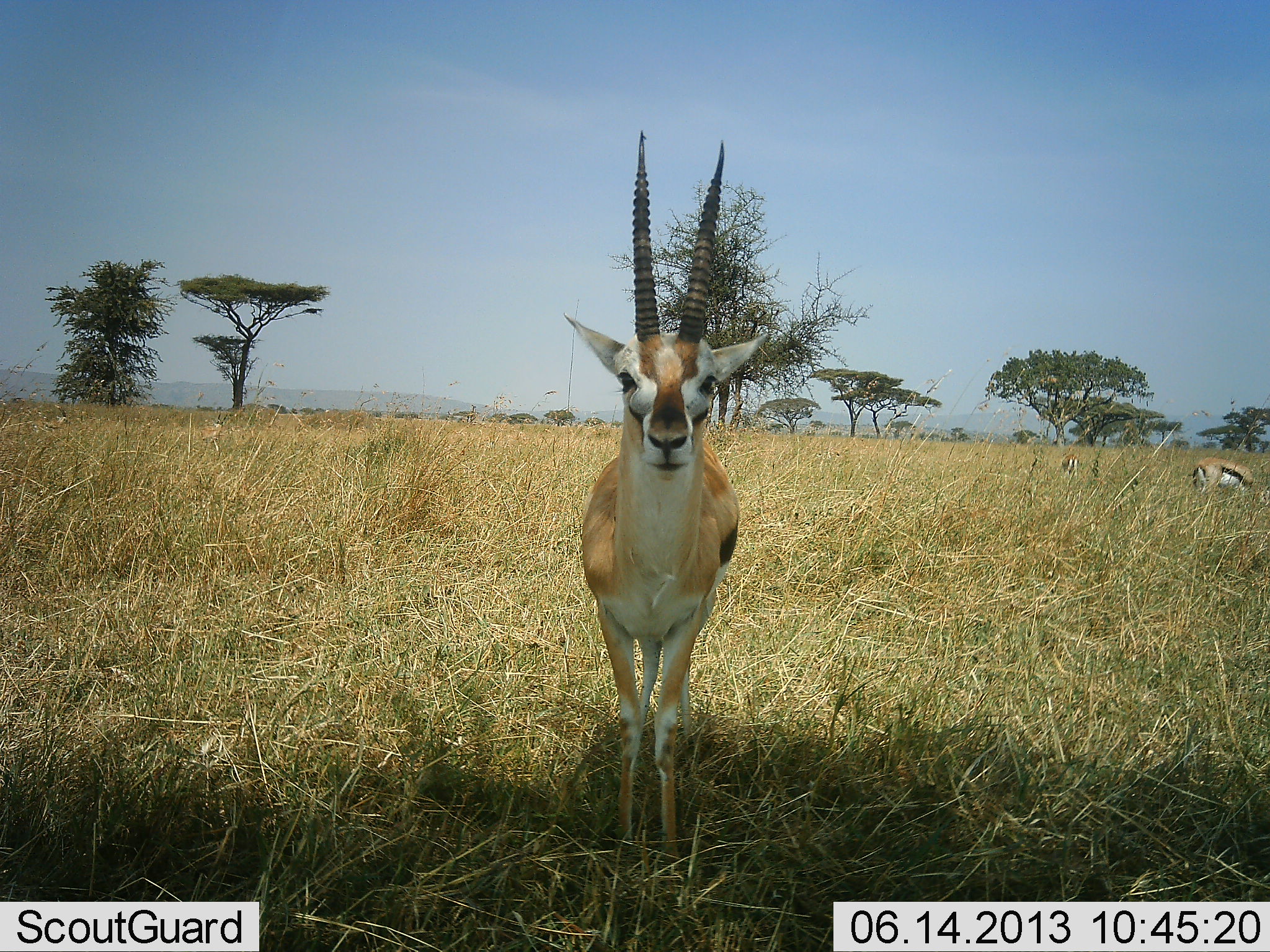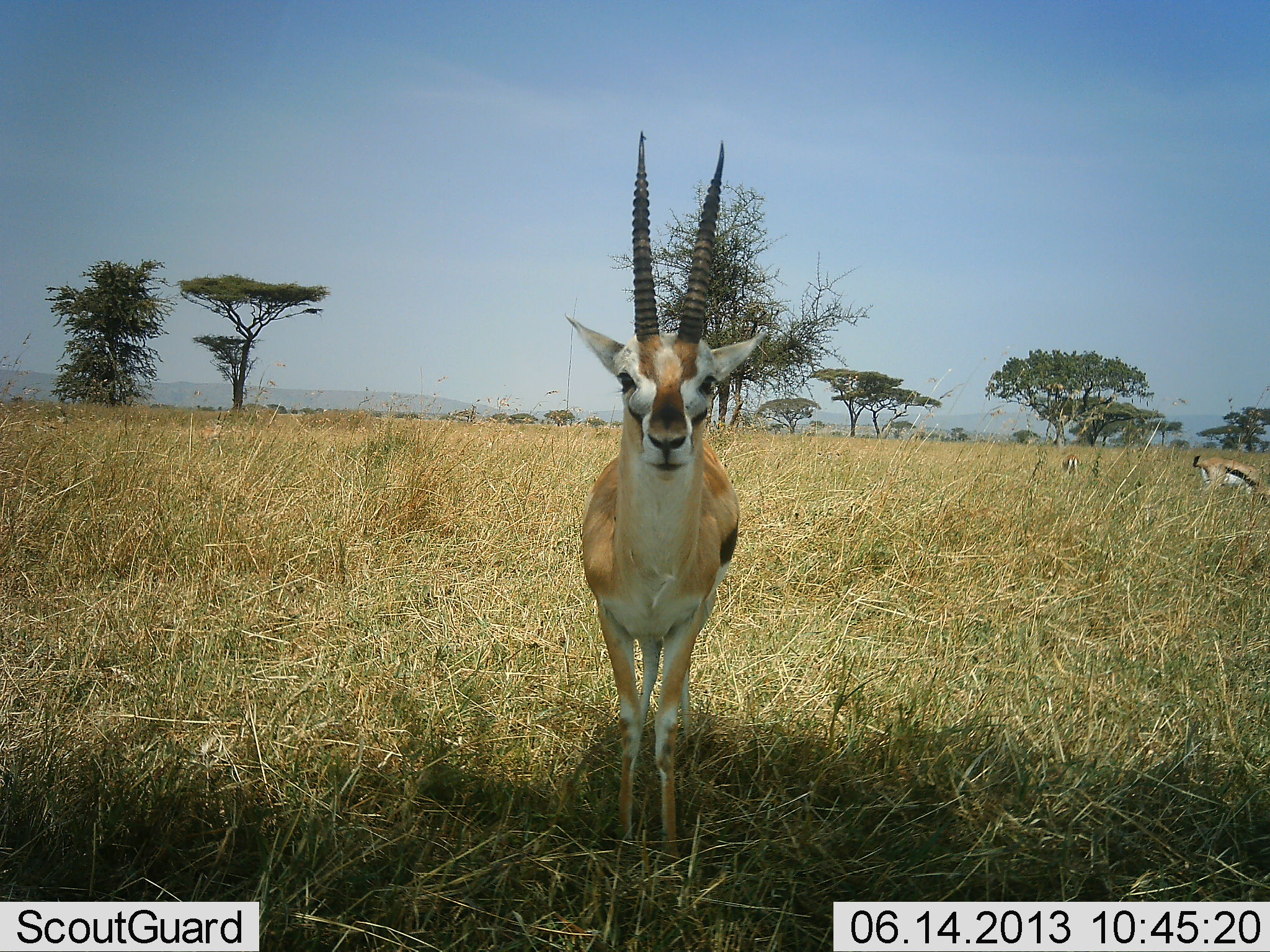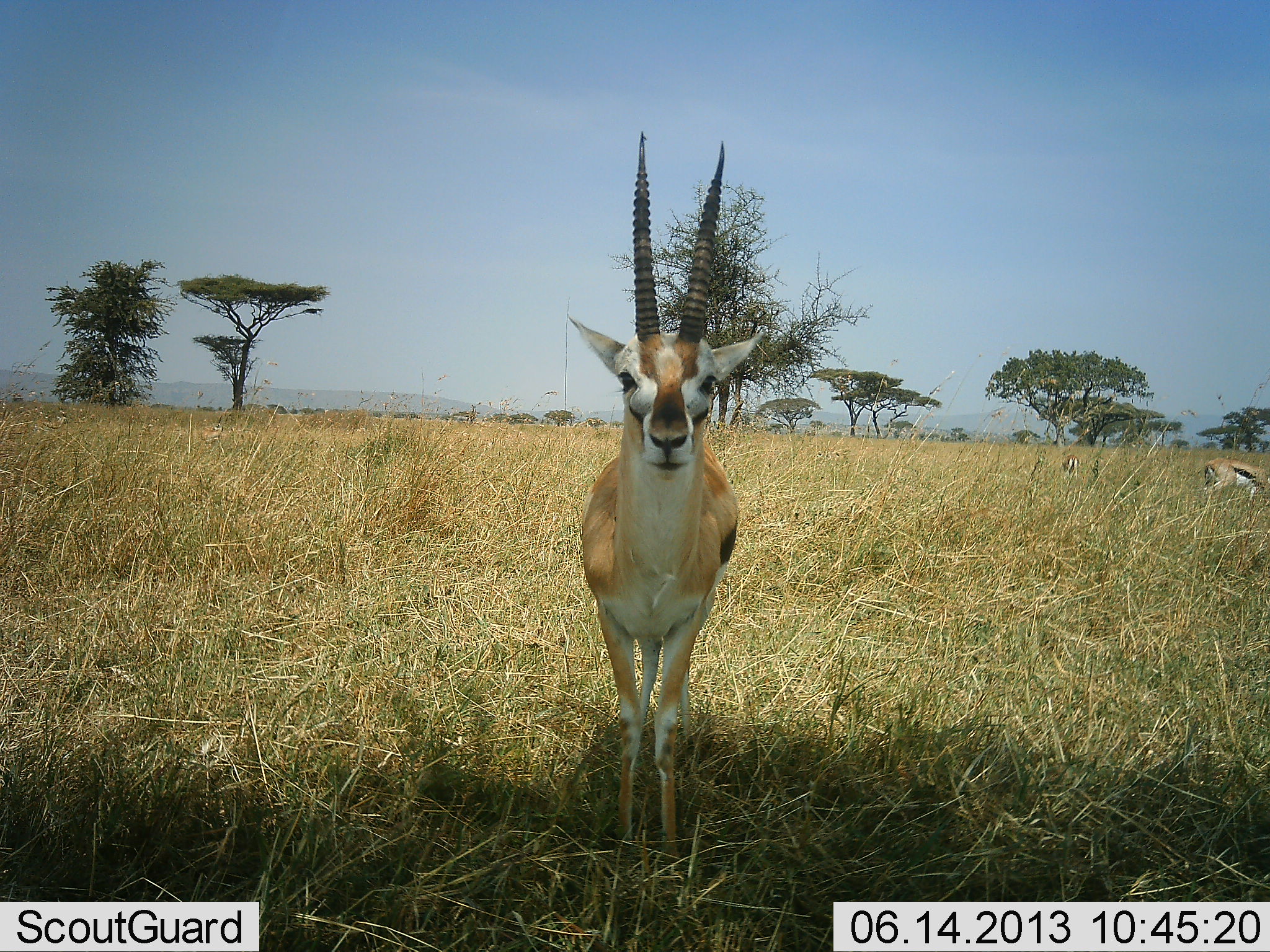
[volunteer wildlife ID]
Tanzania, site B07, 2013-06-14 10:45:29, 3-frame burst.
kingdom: Animalia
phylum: Chordata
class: Mammalia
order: Artiodactyla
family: Bovidae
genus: Eudorcas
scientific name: Eudorcas thomsonii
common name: thomson's gazelle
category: gazellethomsons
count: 2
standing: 95%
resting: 5%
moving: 9%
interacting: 5%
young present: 0%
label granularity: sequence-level